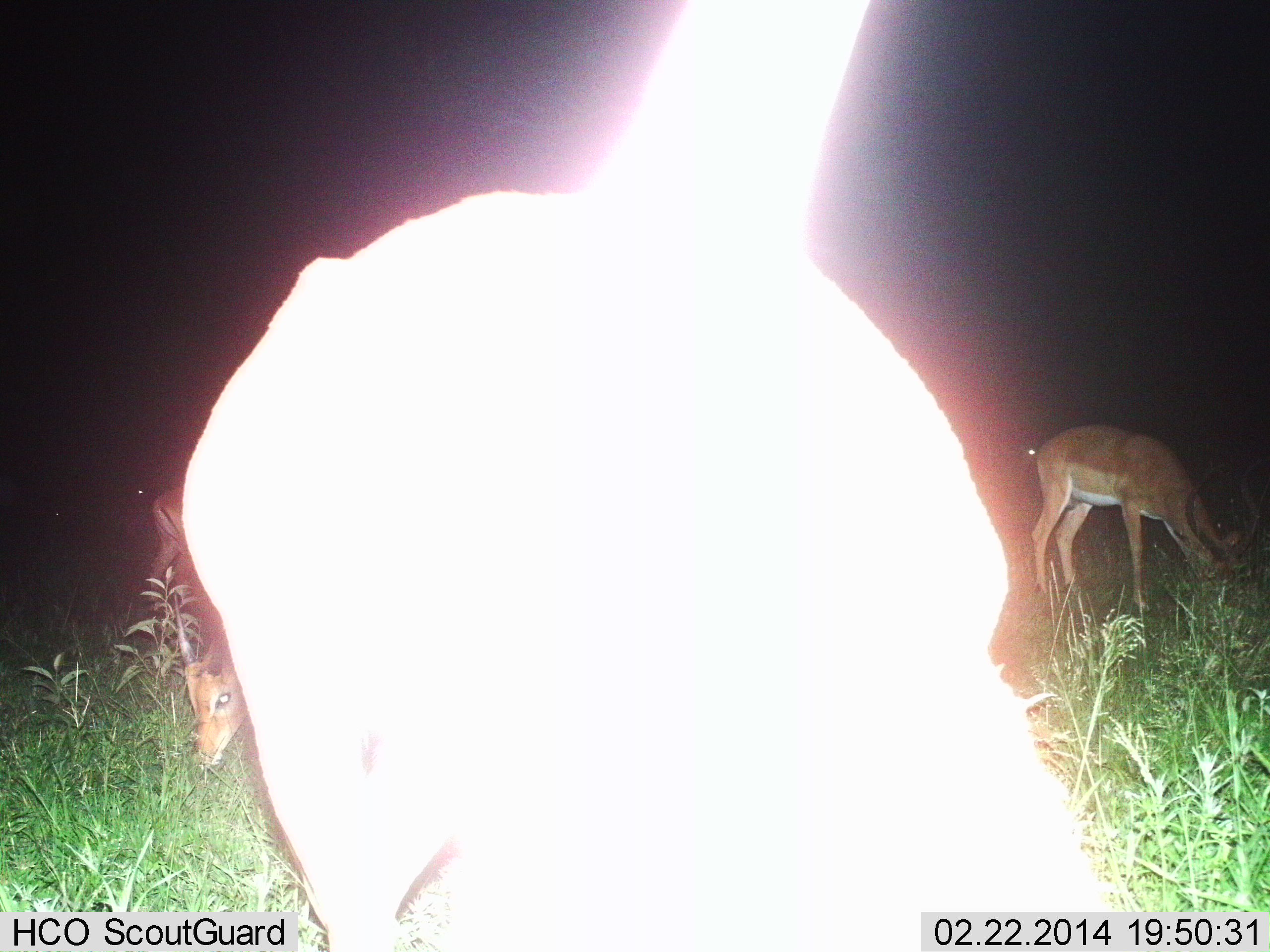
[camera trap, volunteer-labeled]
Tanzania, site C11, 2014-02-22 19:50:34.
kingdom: Animalia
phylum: Chordata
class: Mammalia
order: Artiodactyla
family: Bovidae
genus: Aepyceros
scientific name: Aepyceros melampus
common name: impala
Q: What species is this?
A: Impala (Aepyceros melampus).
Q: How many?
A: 4.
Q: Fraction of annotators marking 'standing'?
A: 40%.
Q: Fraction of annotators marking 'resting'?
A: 0%.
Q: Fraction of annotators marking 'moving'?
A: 10%.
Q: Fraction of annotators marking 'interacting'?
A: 0%.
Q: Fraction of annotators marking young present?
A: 0%.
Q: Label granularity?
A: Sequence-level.